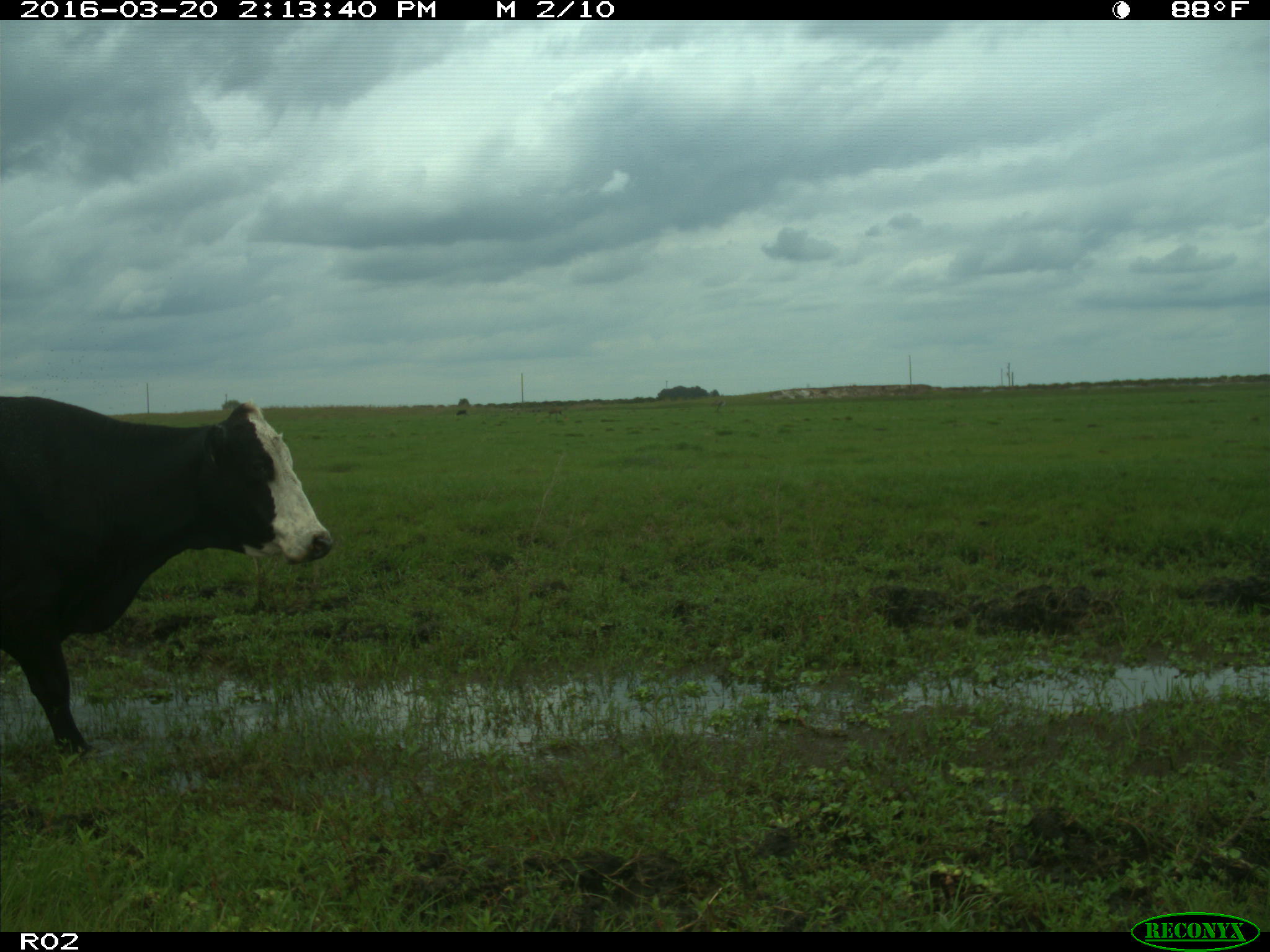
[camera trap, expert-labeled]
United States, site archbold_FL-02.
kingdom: Animalia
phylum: Chordata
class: Mammalia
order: Artiodactyla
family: Bovidae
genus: Bos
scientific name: Bos taurus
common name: domestic cow